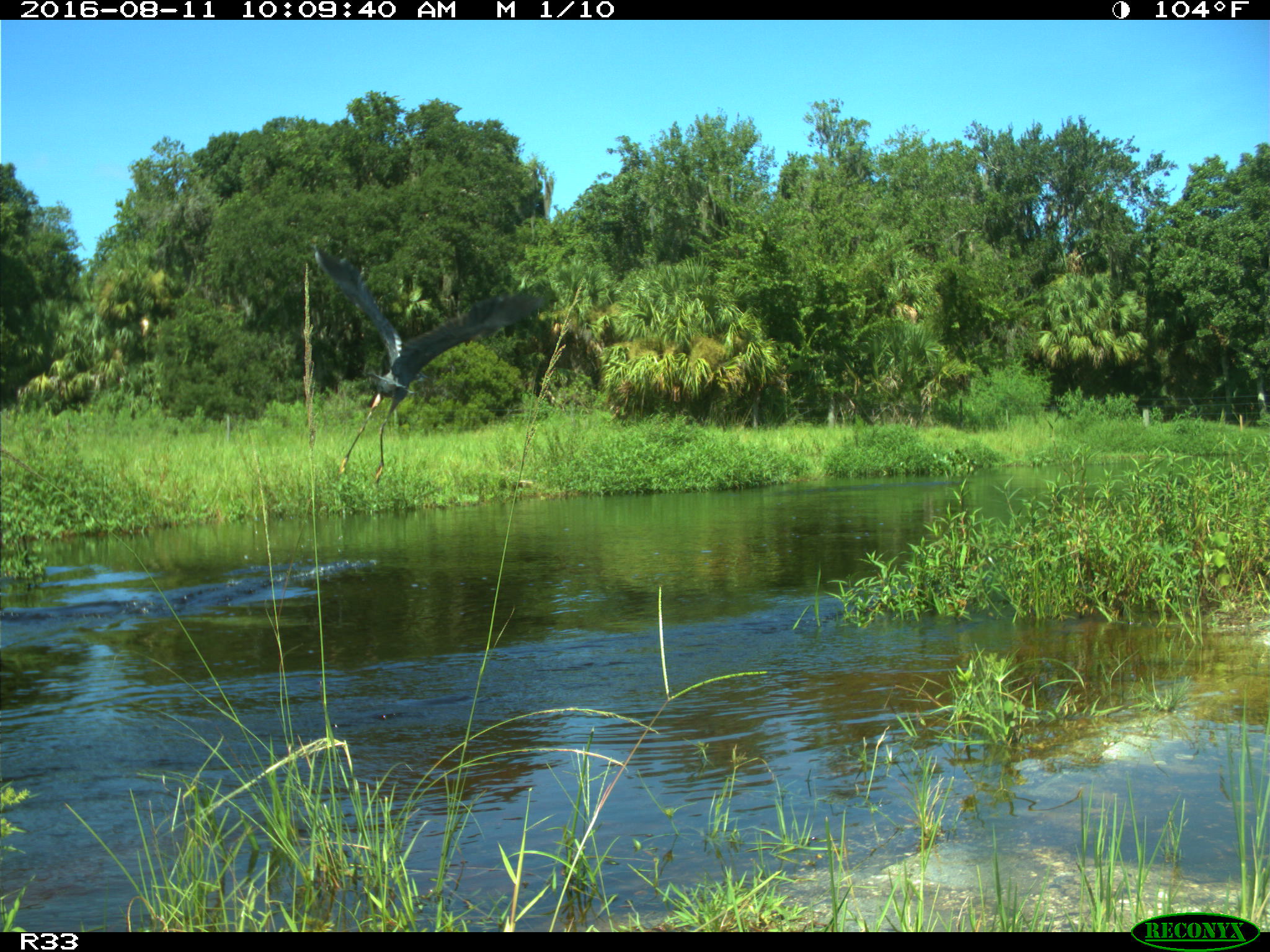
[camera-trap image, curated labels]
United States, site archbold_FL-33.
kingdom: Animalia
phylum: Chordata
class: Aves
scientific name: Aves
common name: birds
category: unidentified bird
Unidentified bird (birds) (Aves).